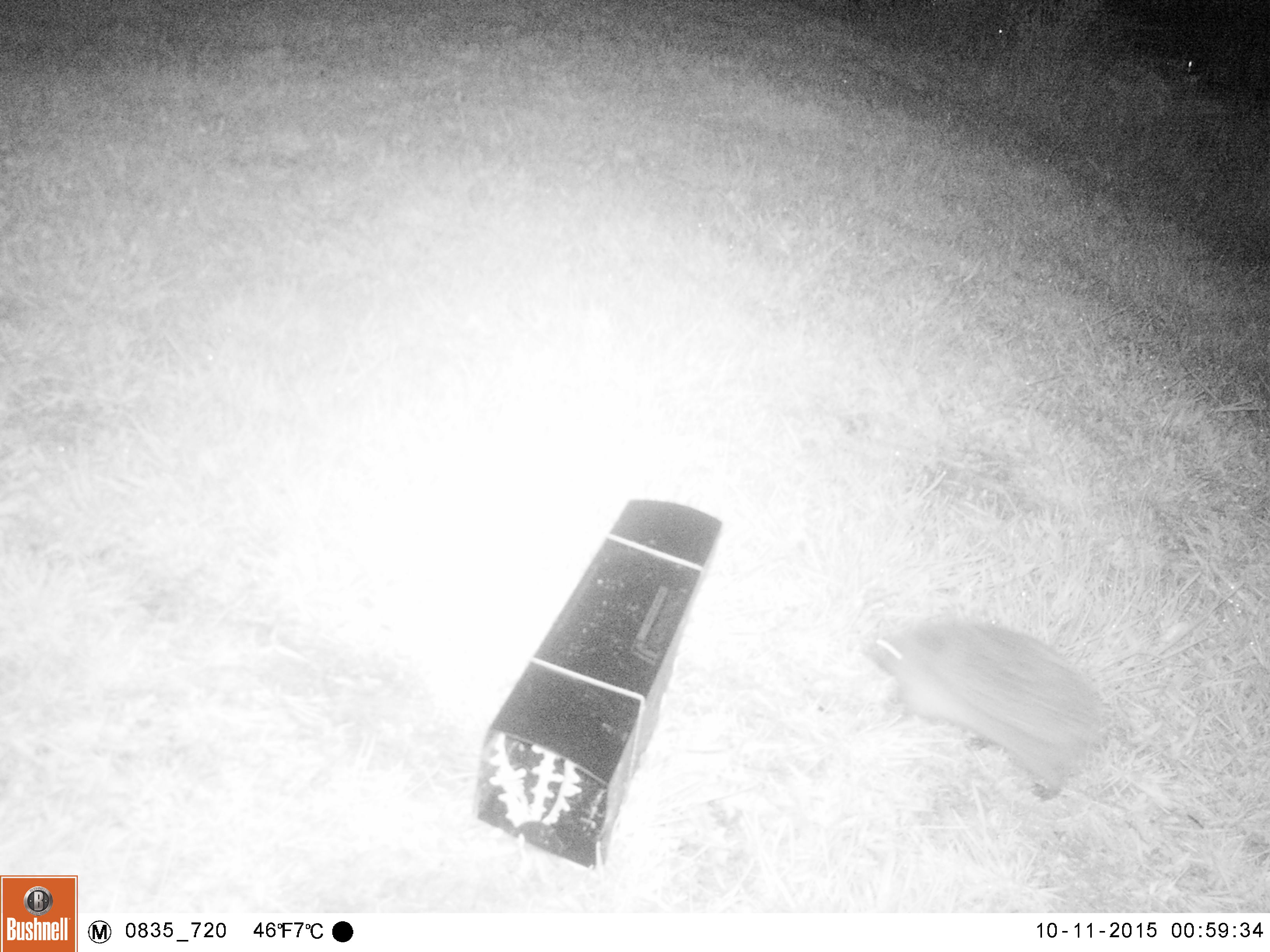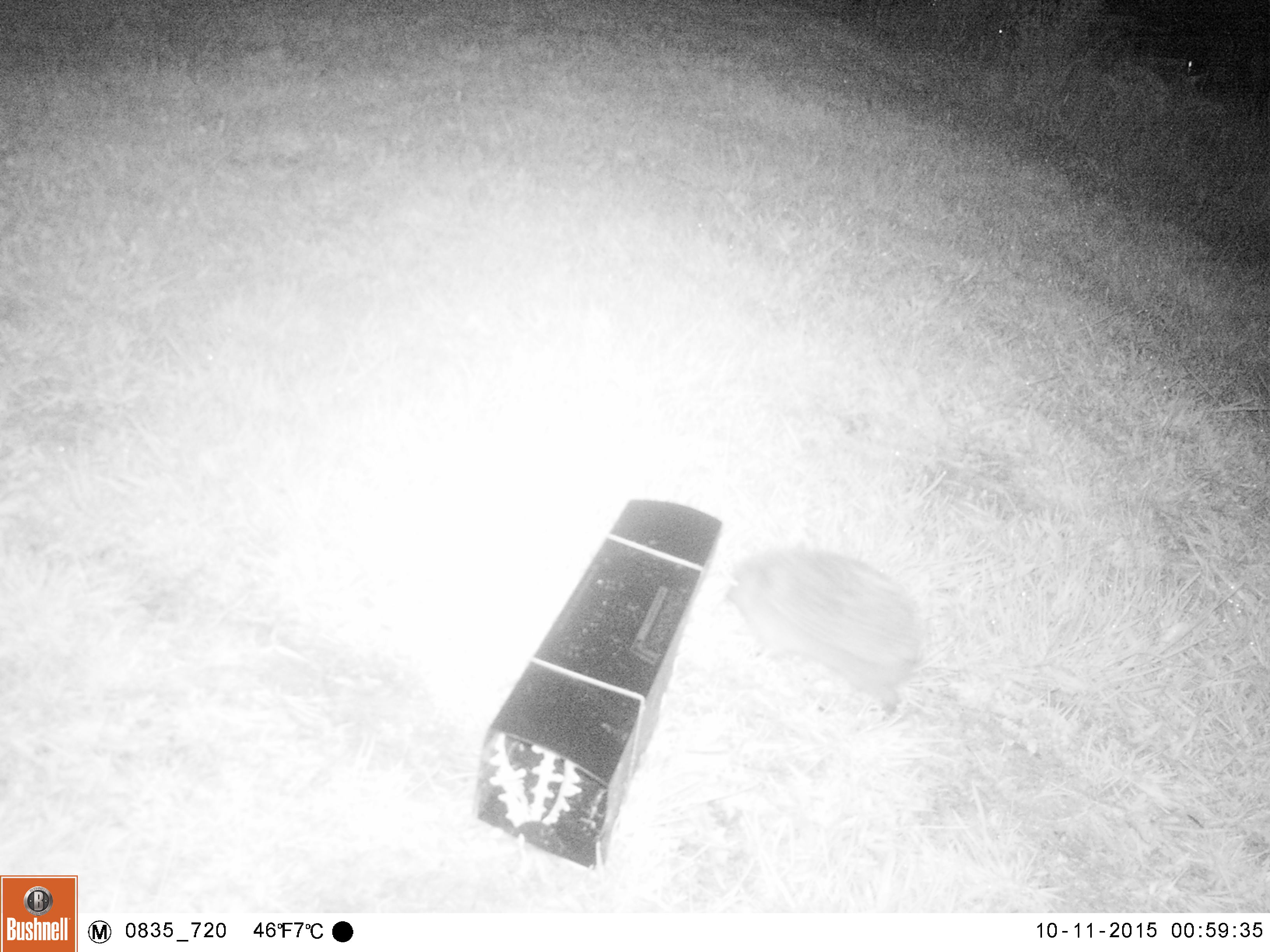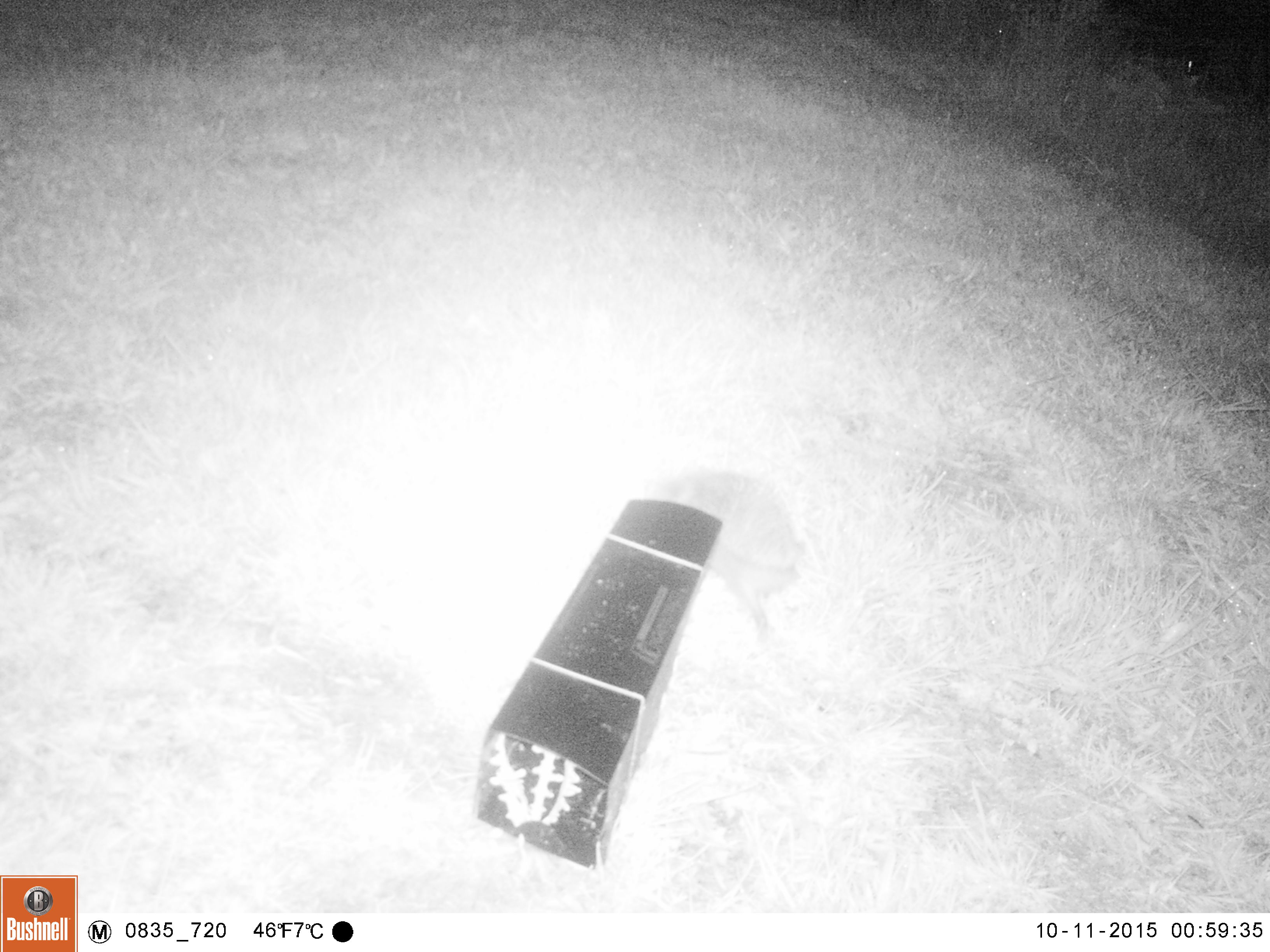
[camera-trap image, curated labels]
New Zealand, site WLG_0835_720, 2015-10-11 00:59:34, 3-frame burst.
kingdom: Animalia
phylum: Chordata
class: Mammalia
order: Eulipotyphla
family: Erinaceidae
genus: Erinaceus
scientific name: Erinaceus europaeus europaeus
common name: european hedgehog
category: hedgehog